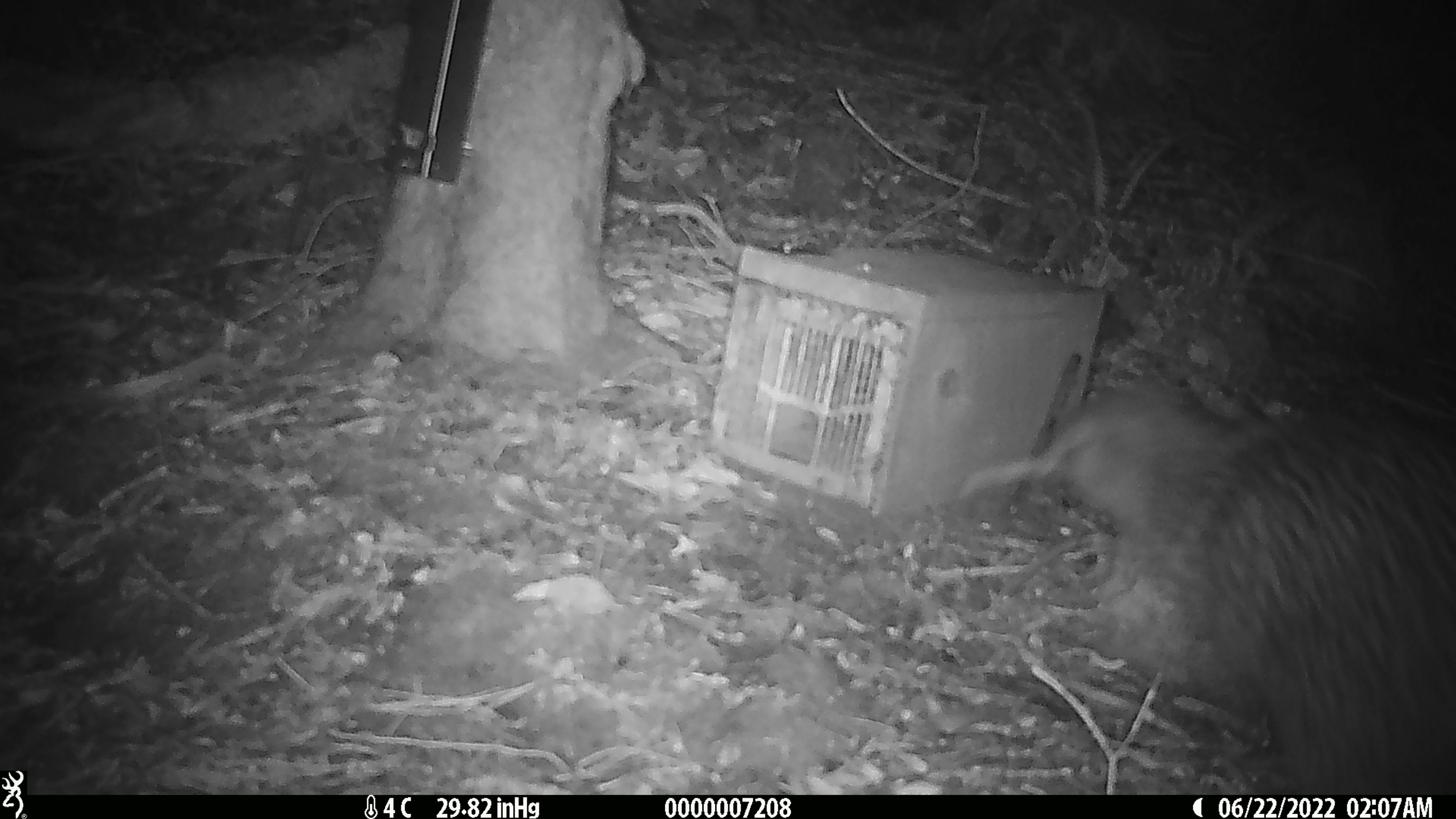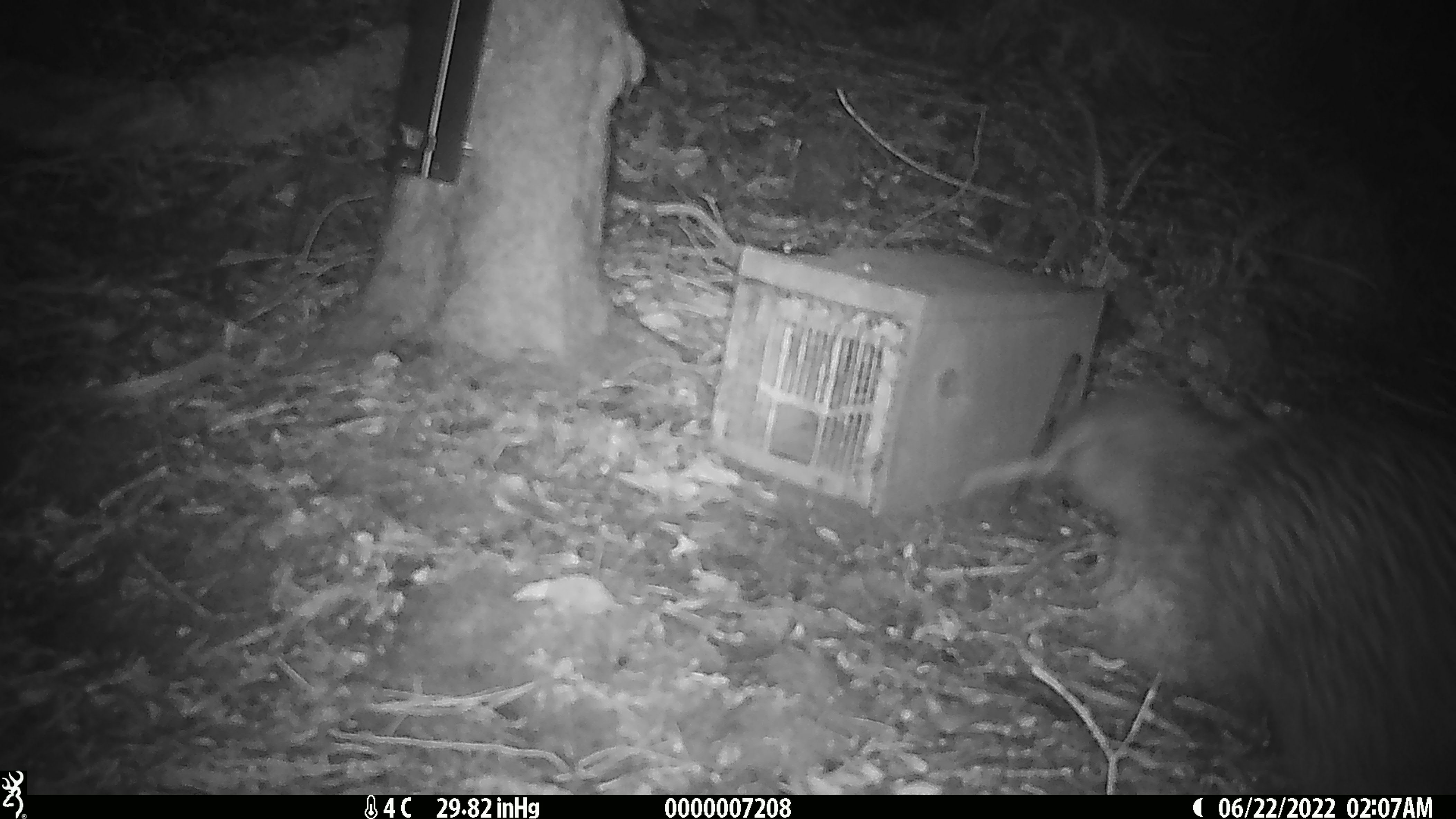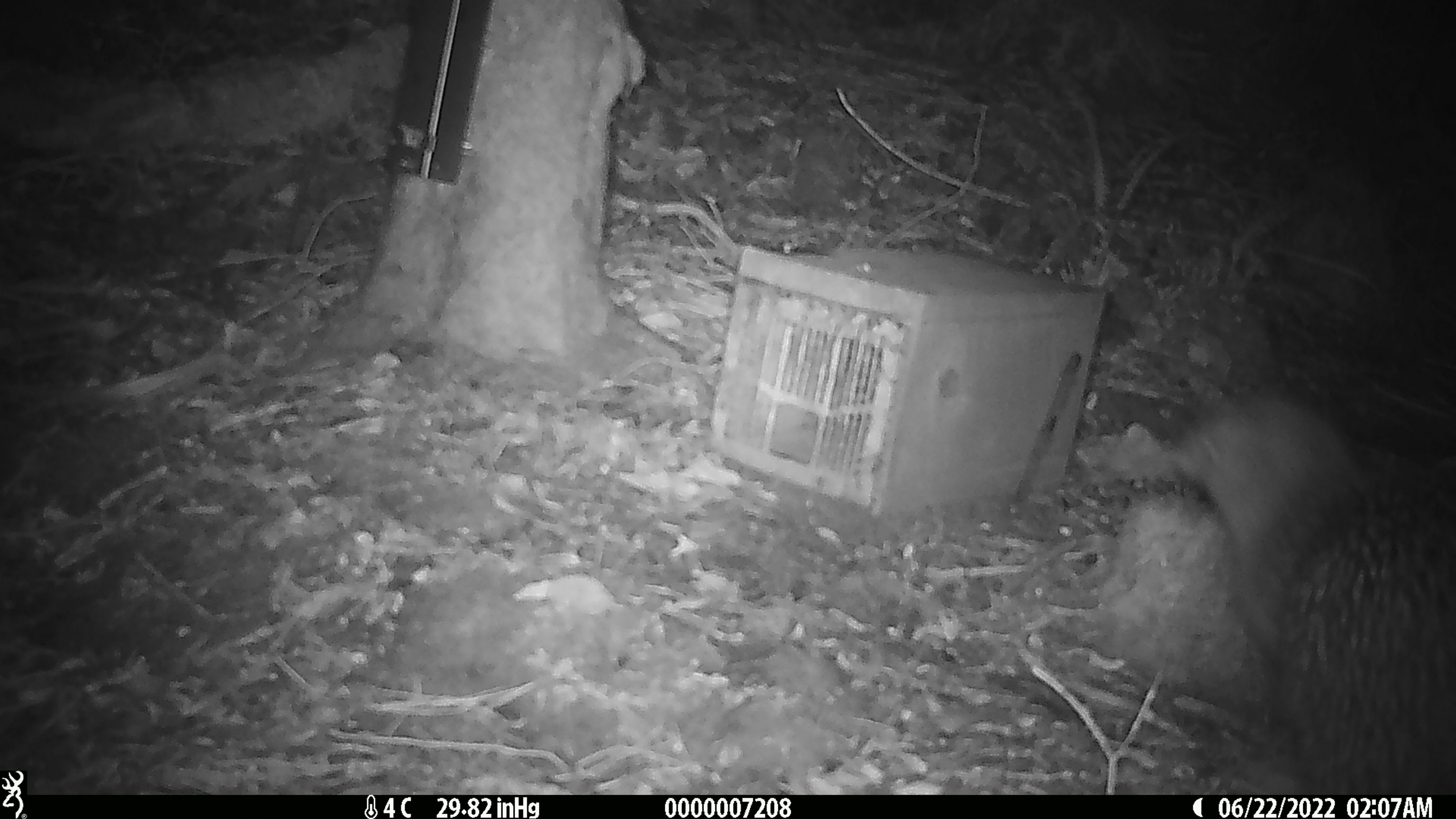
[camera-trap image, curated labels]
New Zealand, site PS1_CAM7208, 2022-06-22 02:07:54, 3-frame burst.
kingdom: Animalia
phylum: Chordata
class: Aves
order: Apterygiformes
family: Apterygidae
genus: Apteryx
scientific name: Apteryx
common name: kiwi